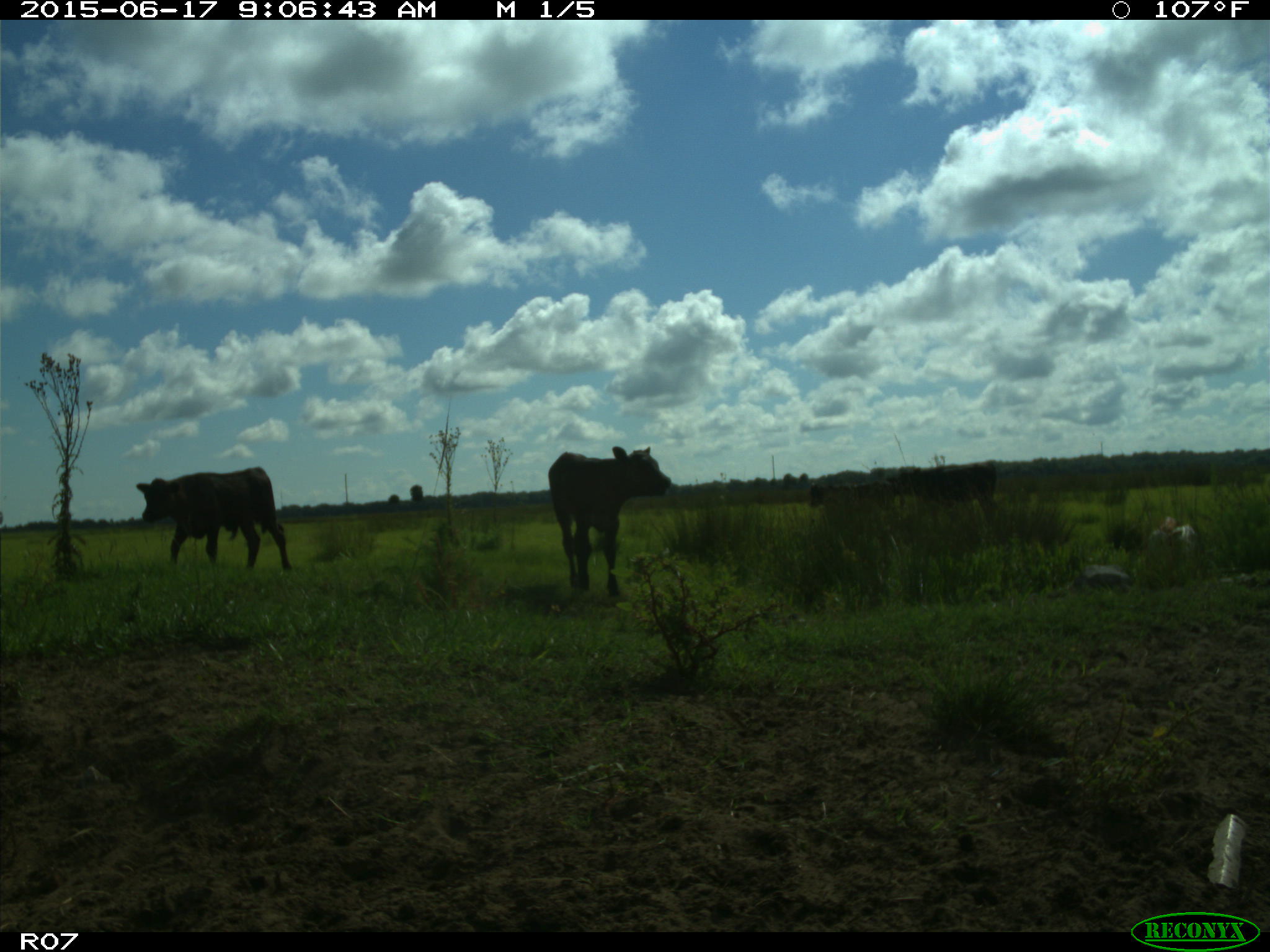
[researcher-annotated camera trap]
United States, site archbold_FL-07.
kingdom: Animalia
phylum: Chordata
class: Mammalia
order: Artiodactyla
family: Bovidae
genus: Bos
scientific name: Bos taurus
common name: domestic cow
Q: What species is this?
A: Bos taurus (domestic cow).